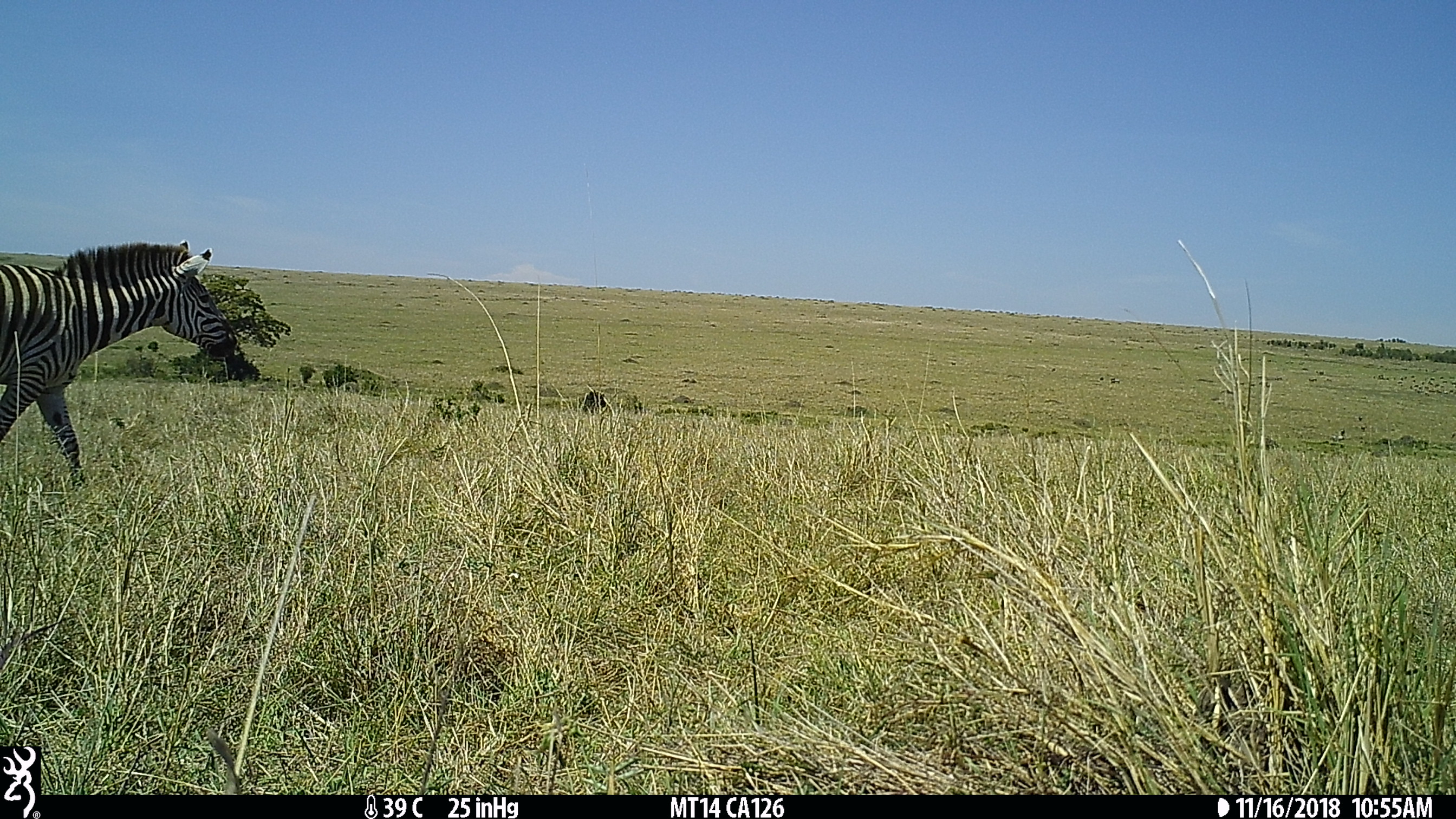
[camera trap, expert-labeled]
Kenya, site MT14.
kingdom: Animalia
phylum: Chordata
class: Mammalia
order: Perissodactyla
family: Equidae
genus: Equus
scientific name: Equus quagga burchellii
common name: burchell's zebra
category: zebra